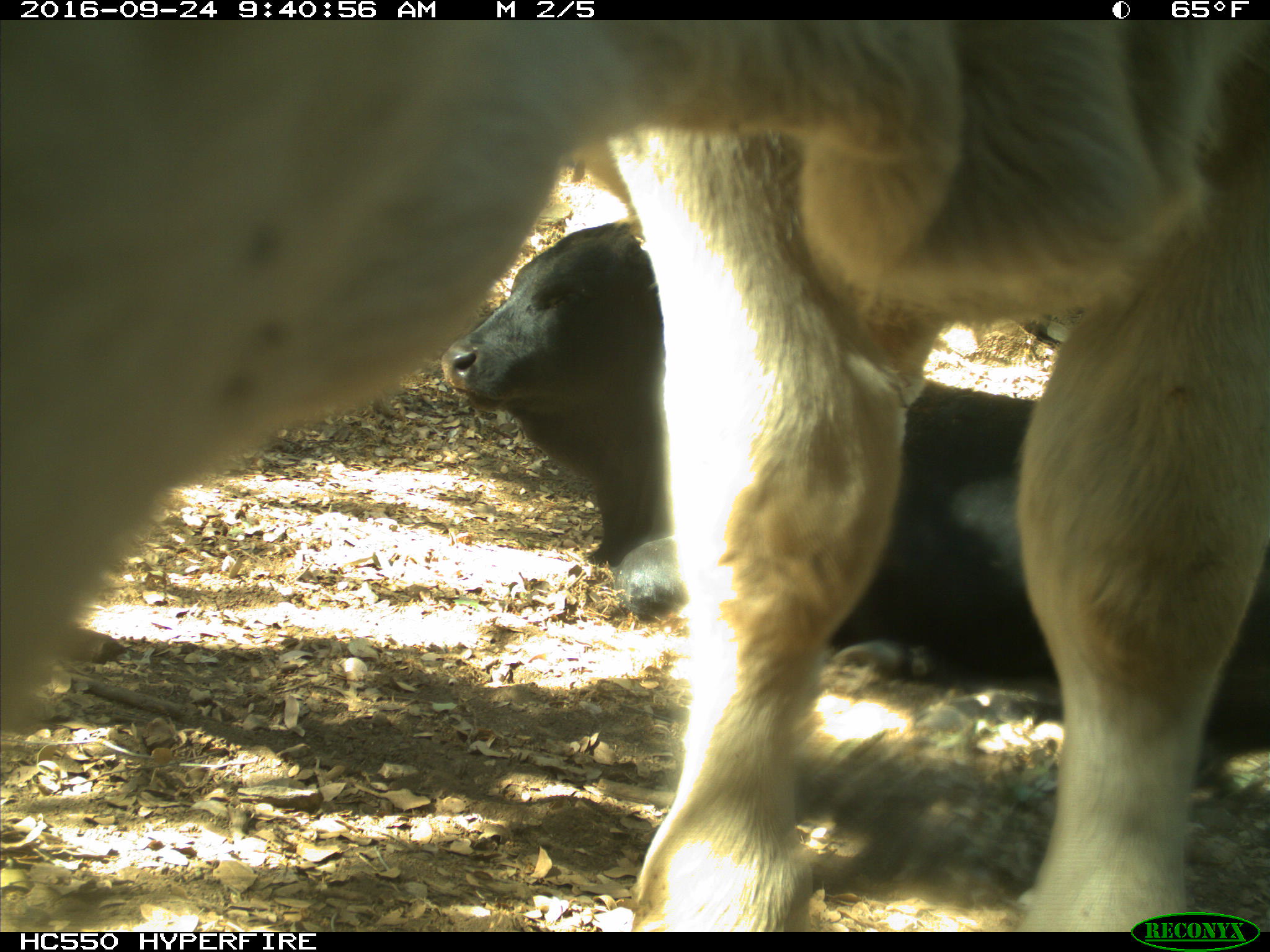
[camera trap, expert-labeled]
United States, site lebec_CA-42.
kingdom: Animalia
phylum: Chordata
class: Mammalia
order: Artiodactyla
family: Bovidae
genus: Bos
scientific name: Bos taurus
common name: domestic cow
Bos taurus (domestic cow).